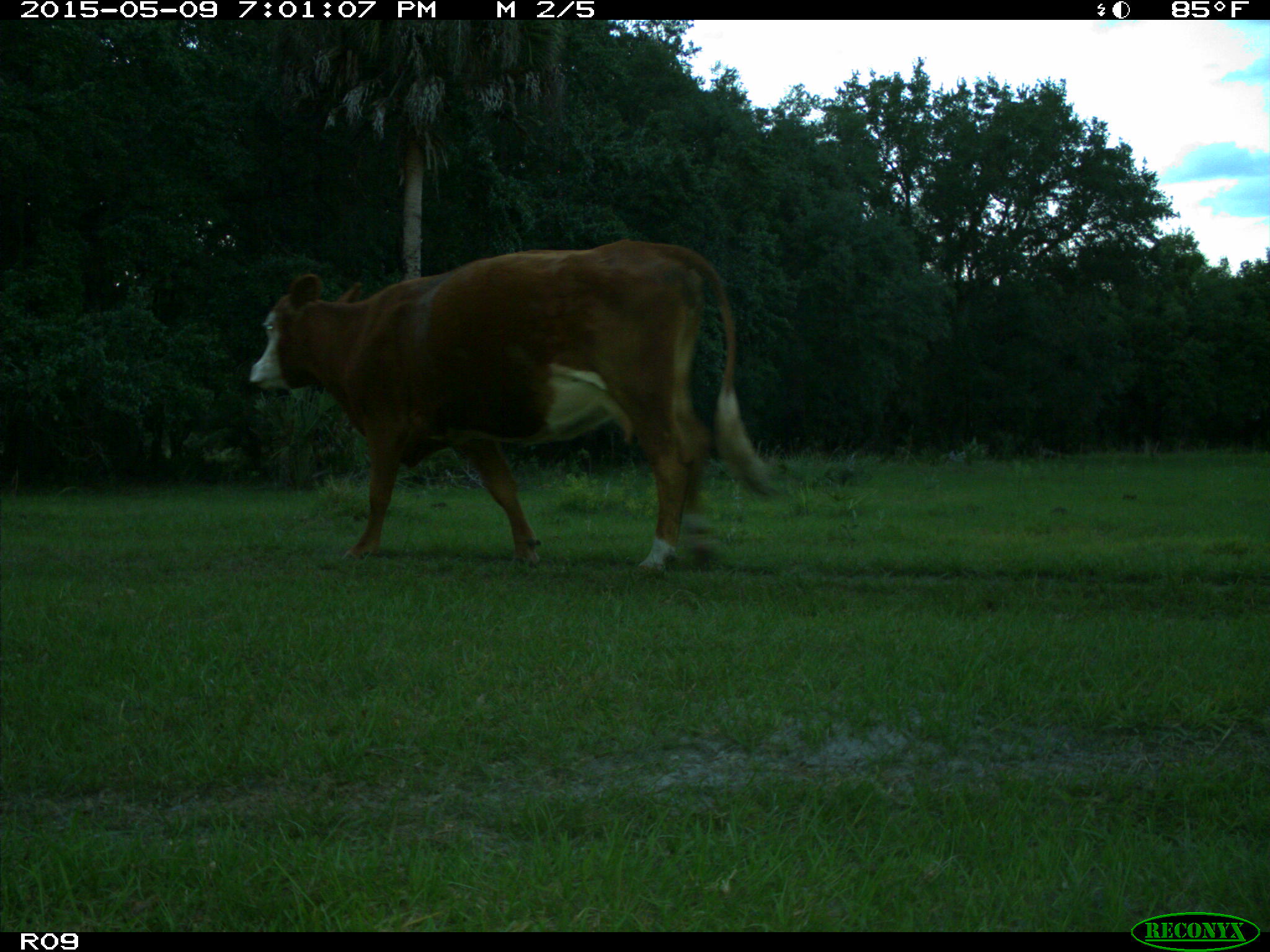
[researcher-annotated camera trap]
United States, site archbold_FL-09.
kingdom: Animalia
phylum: Chordata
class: Mammalia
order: Artiodactyla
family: Bovidae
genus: Bos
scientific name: Bos taurus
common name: domestic cow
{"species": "Bos taurus (domestic cow)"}